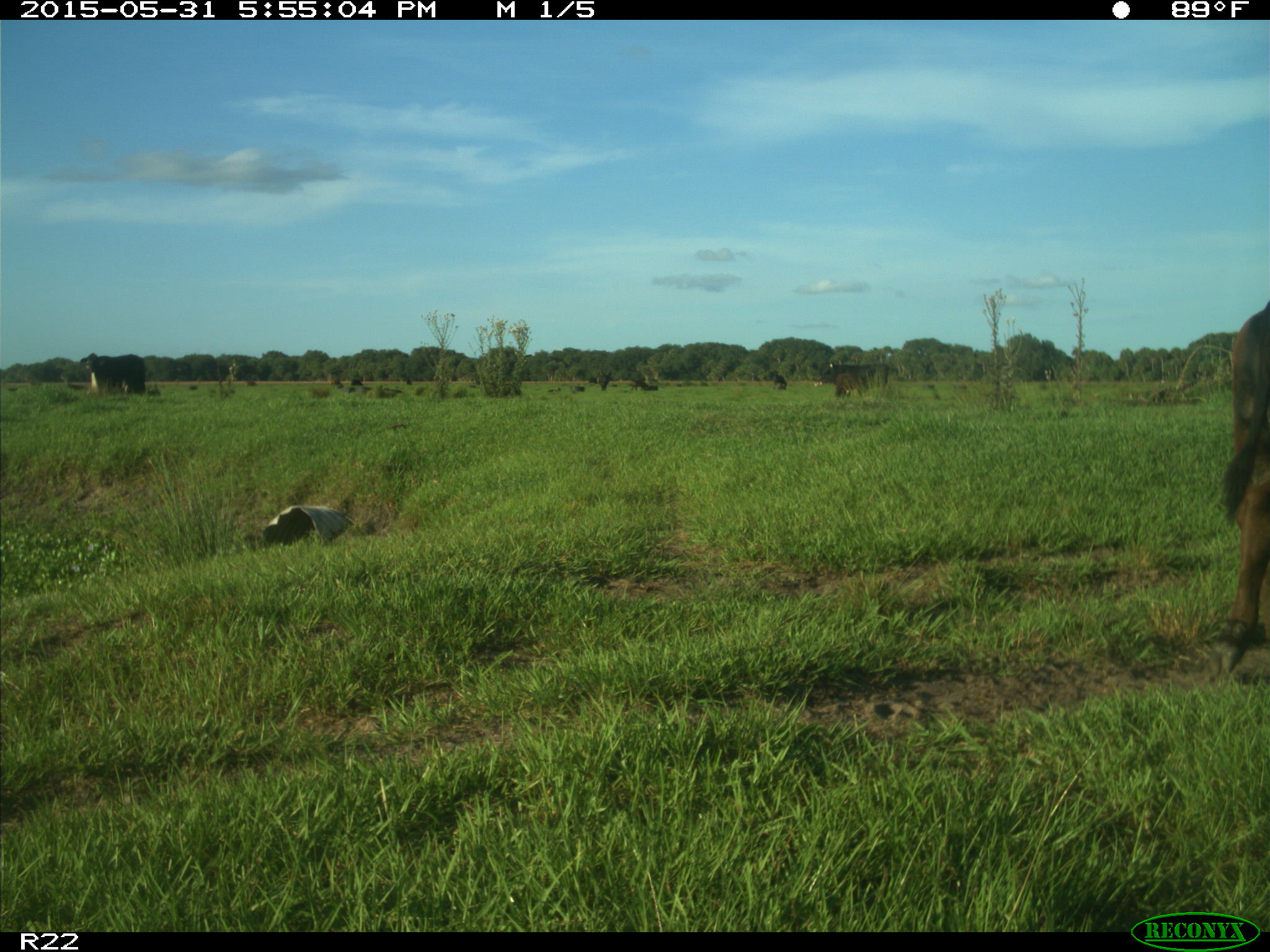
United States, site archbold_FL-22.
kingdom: Animalia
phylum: Chordata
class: Mammalia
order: Artiodactyla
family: Bovidae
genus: Bos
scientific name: Bos taurus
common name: domestic cow